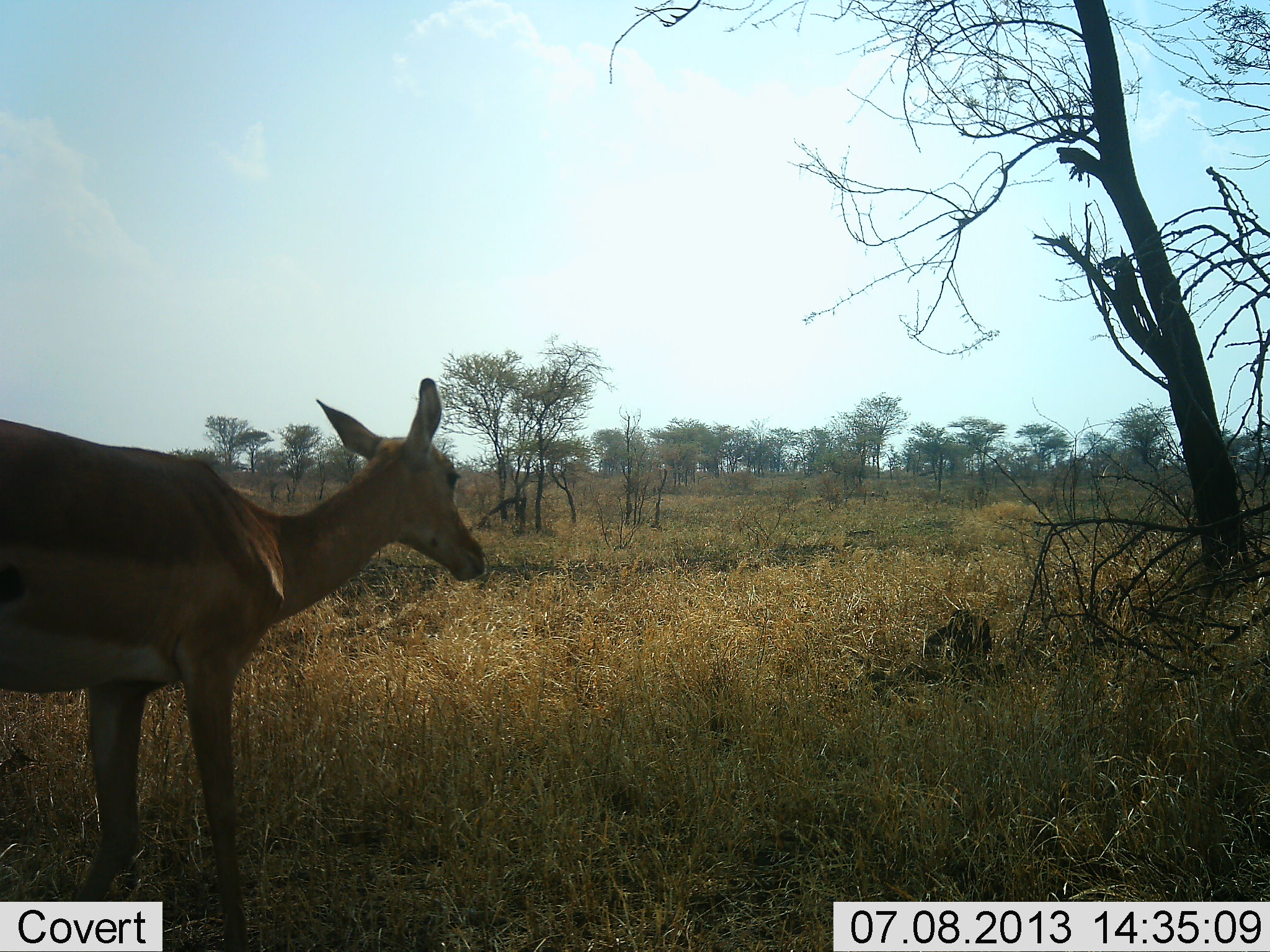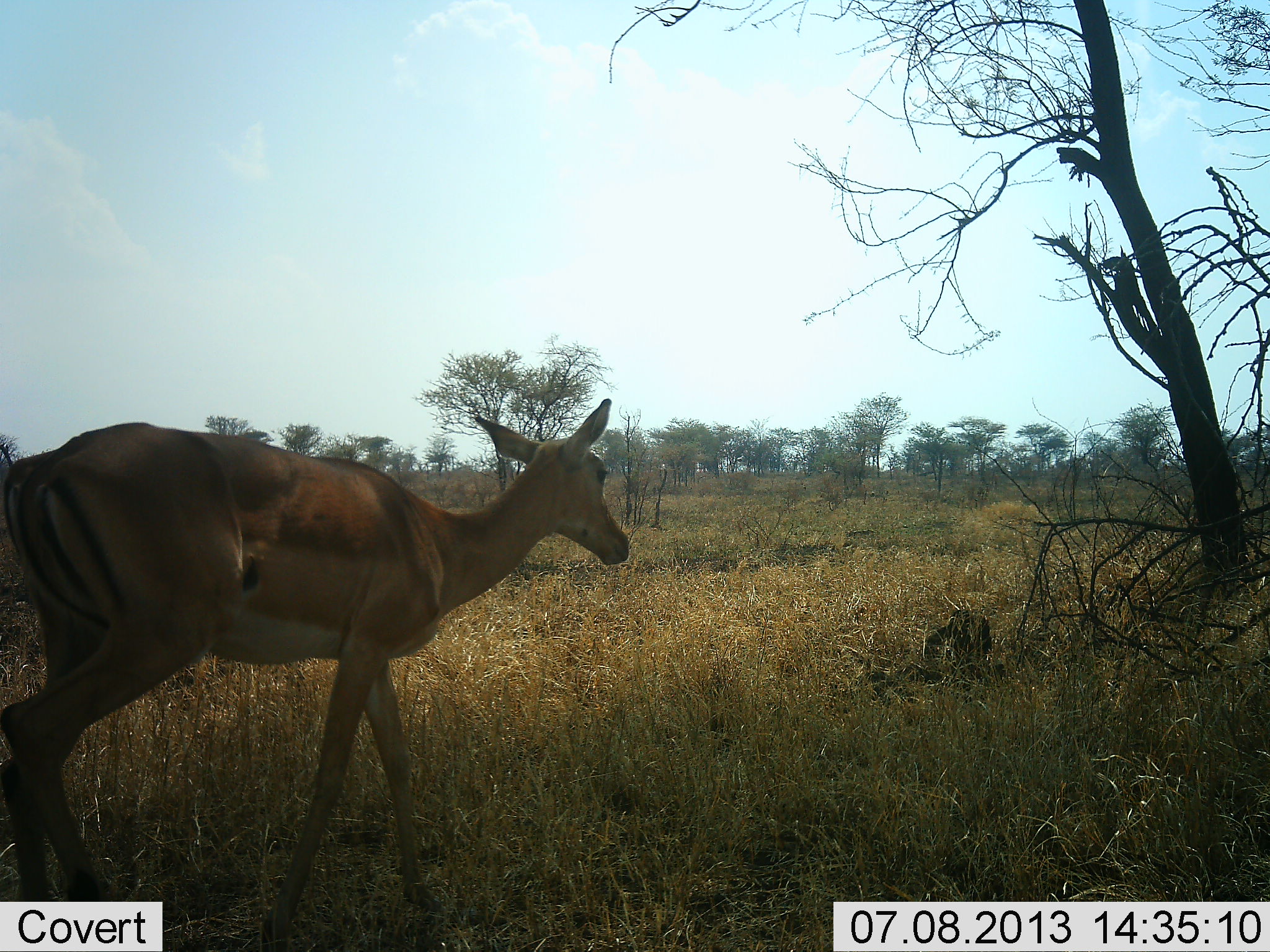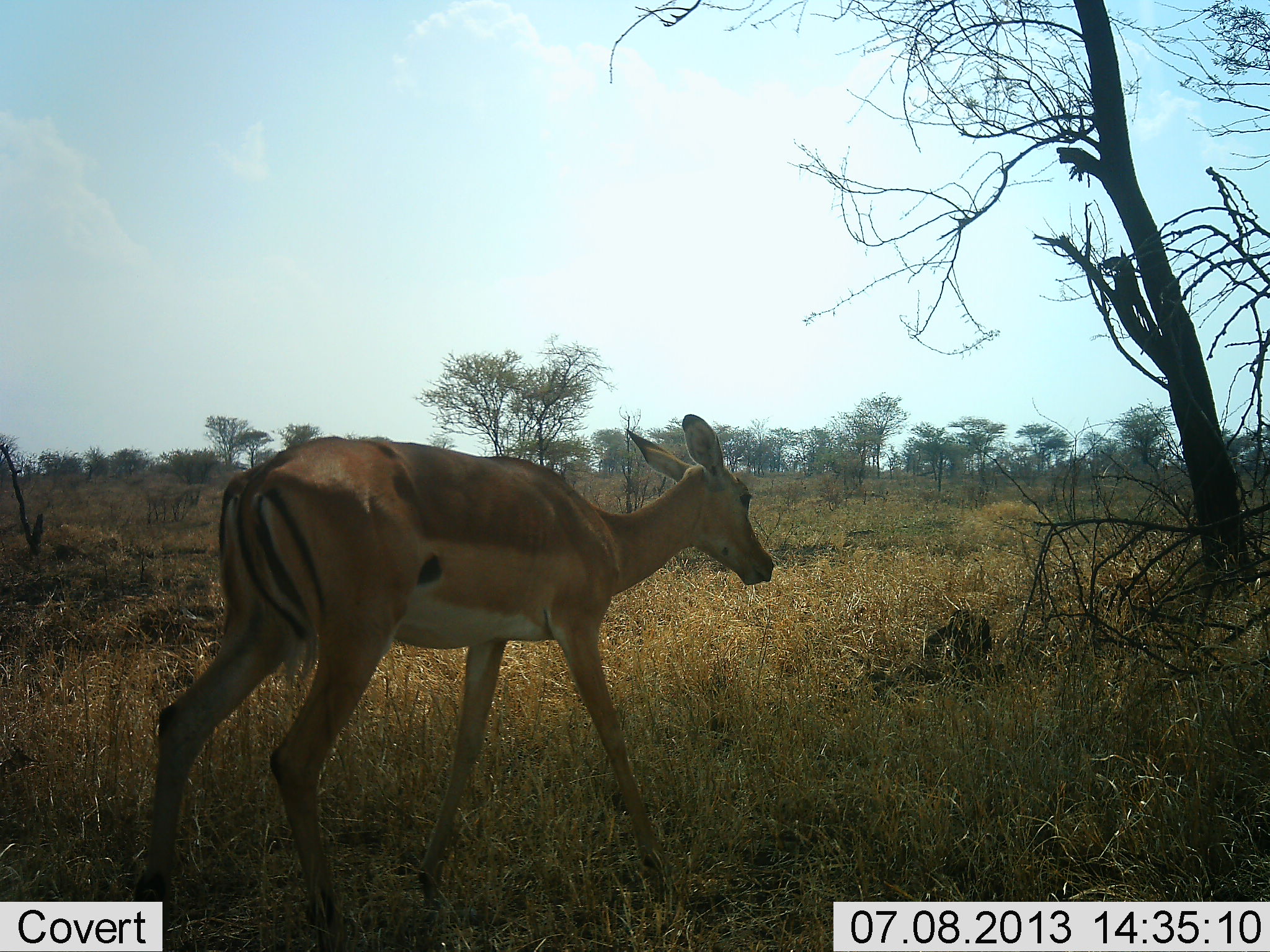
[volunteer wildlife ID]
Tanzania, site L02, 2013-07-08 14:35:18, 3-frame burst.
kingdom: Animalia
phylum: Chordata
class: Mammalia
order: Artiodactyla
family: Bovidae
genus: Aepyceros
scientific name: Aepyceros melampus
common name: impala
Impala (Aepyceros melampus), count 1. Behavior (volunteer vote fractions): standing 0%, resting 0%, moving 100%, interacting 0%. Young present (vote fraction): 6%. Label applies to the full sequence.